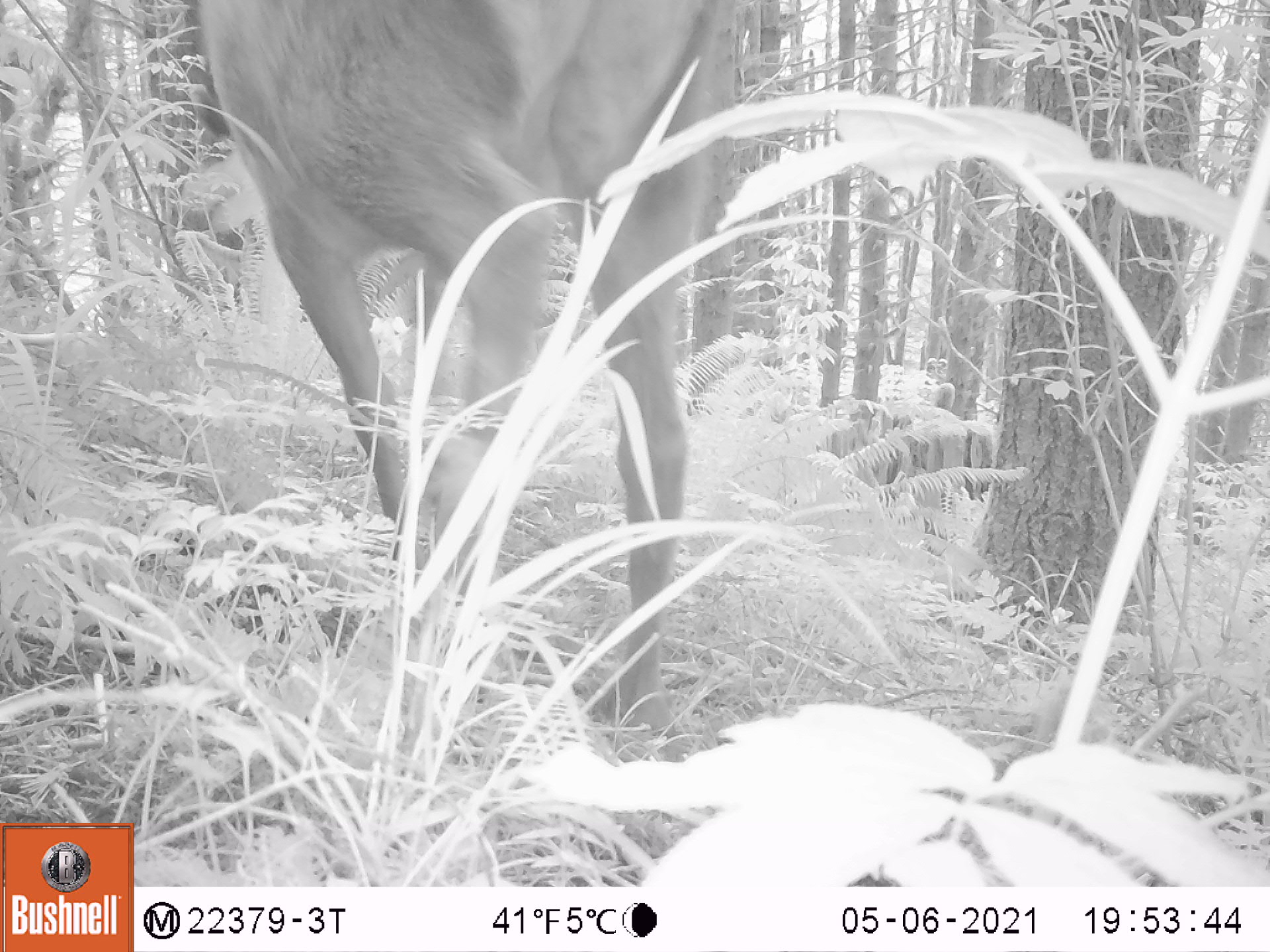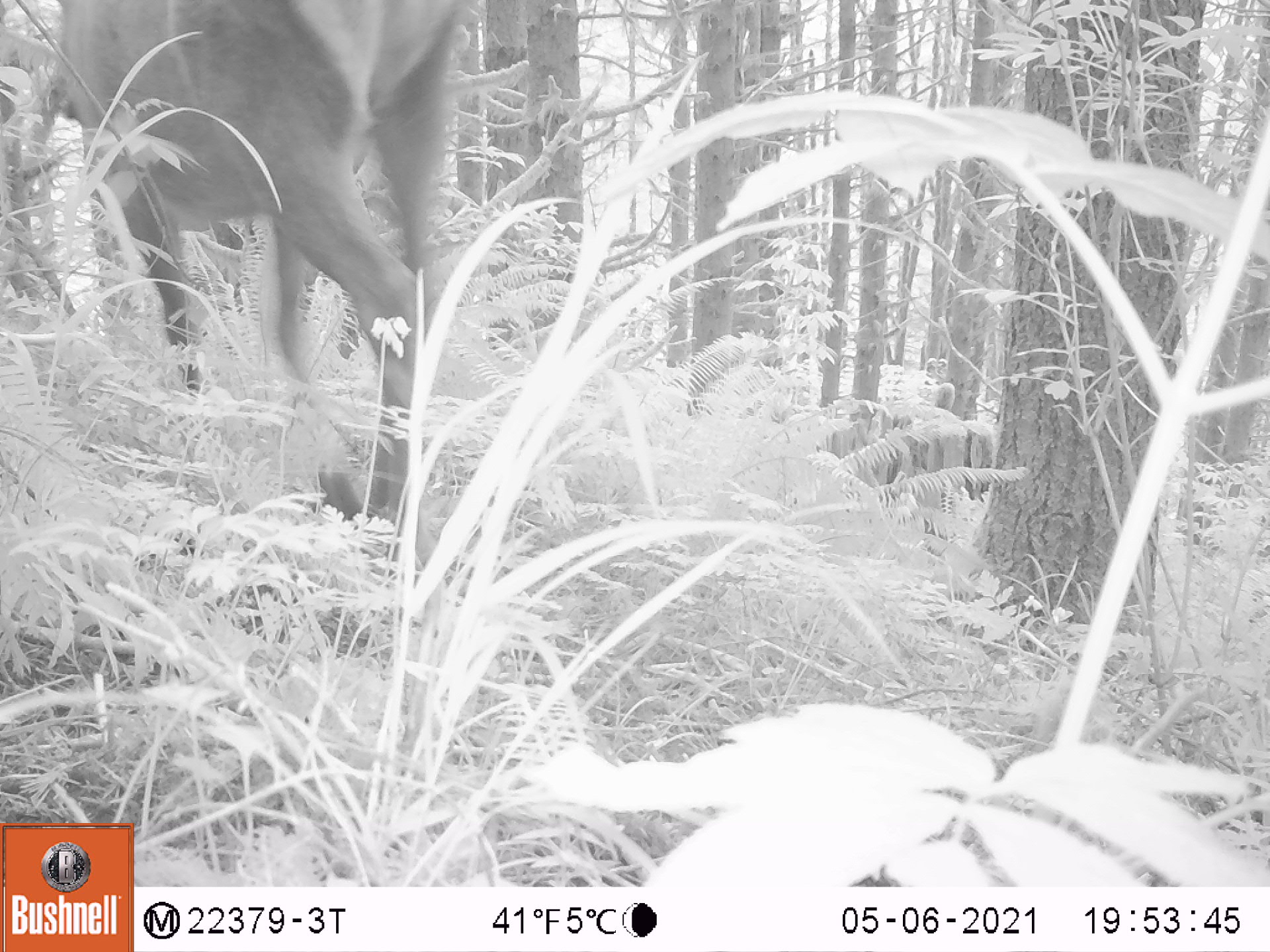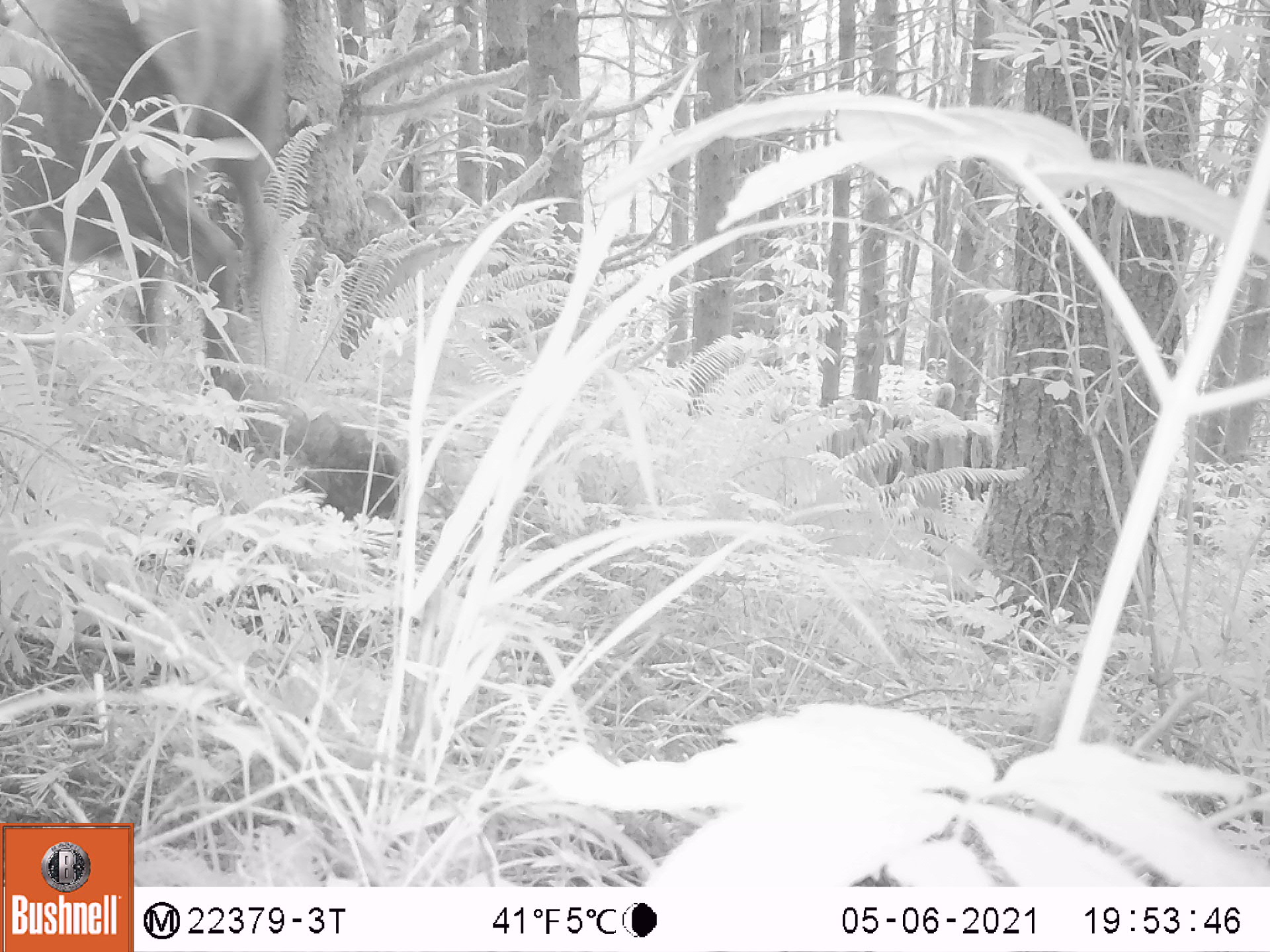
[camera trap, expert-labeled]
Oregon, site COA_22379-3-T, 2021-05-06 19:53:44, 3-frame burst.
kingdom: Animalia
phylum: Chordata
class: Mammalia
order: Artiodactyla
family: Cervidae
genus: Cervus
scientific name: Cervus canadensis roosevelti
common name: roosevelt elk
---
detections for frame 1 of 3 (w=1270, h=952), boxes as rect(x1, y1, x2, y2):
roosevelt elk: rect(170, 0, 773, 809)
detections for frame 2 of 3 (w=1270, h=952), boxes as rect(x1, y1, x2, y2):
roosevelt elk: rect(12, 0, 501, 602)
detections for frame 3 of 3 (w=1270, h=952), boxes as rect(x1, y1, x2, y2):
roosevelt elk: rect(0, 0, 322, 508)